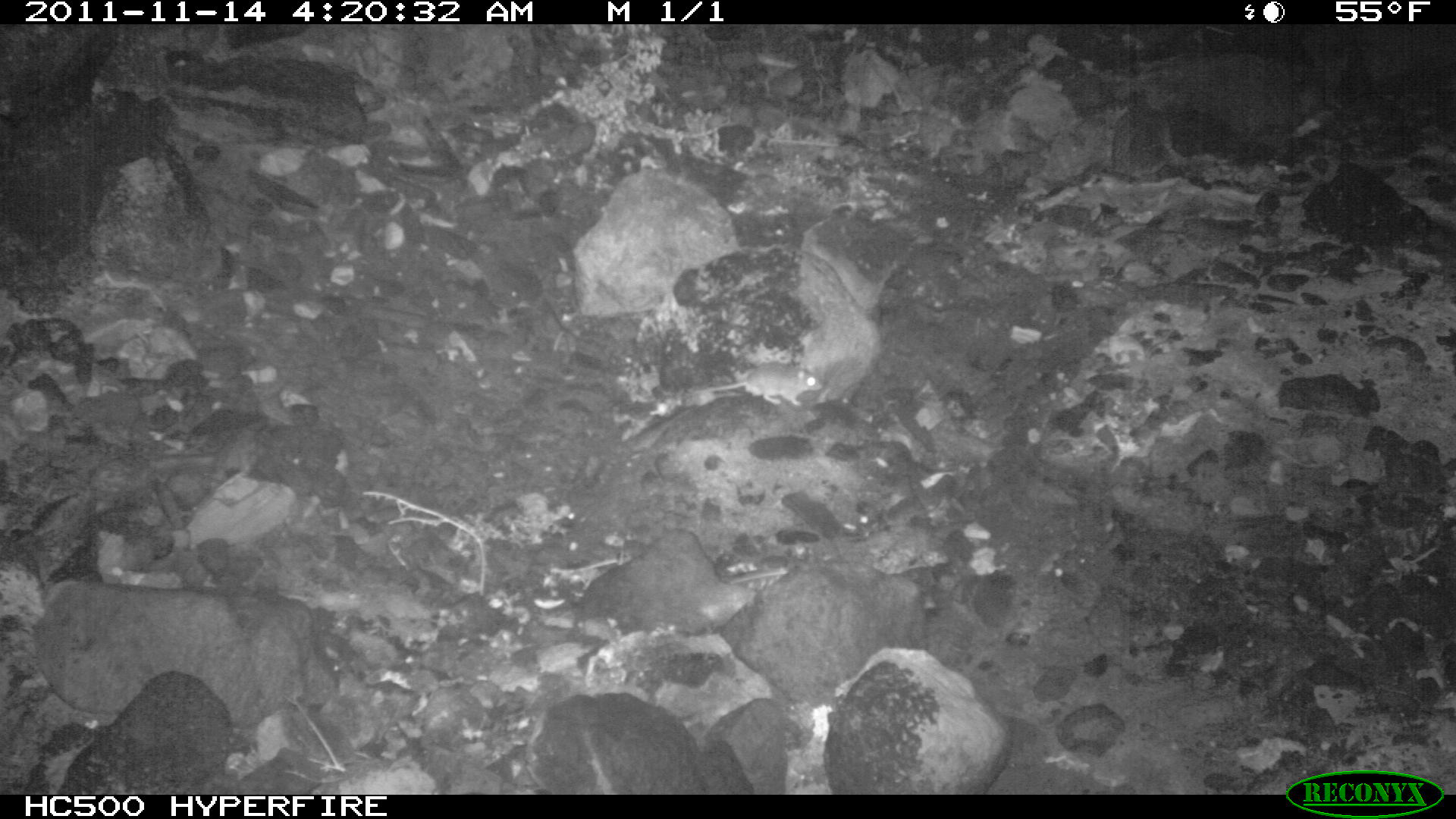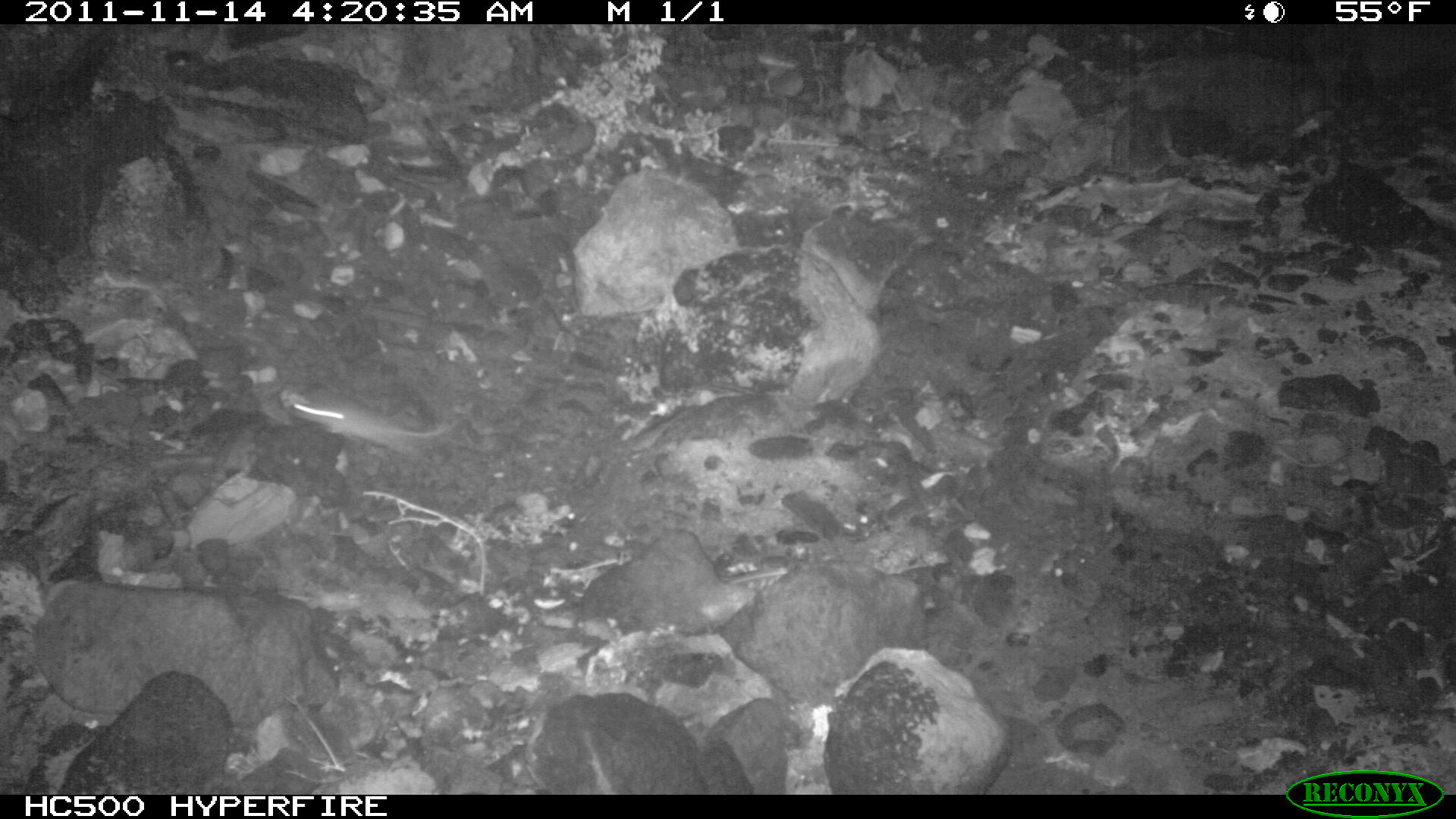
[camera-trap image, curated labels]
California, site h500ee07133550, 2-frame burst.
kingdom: Animalia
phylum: Chordata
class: Mammalia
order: Rodentia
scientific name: Rodentia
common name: rodent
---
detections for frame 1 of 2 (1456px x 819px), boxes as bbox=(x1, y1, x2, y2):
rodent: bbox=(691, 361, 822, 407)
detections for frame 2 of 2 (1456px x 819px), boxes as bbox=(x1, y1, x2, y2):
rodent: bbox=(290, 399, 449, 444)